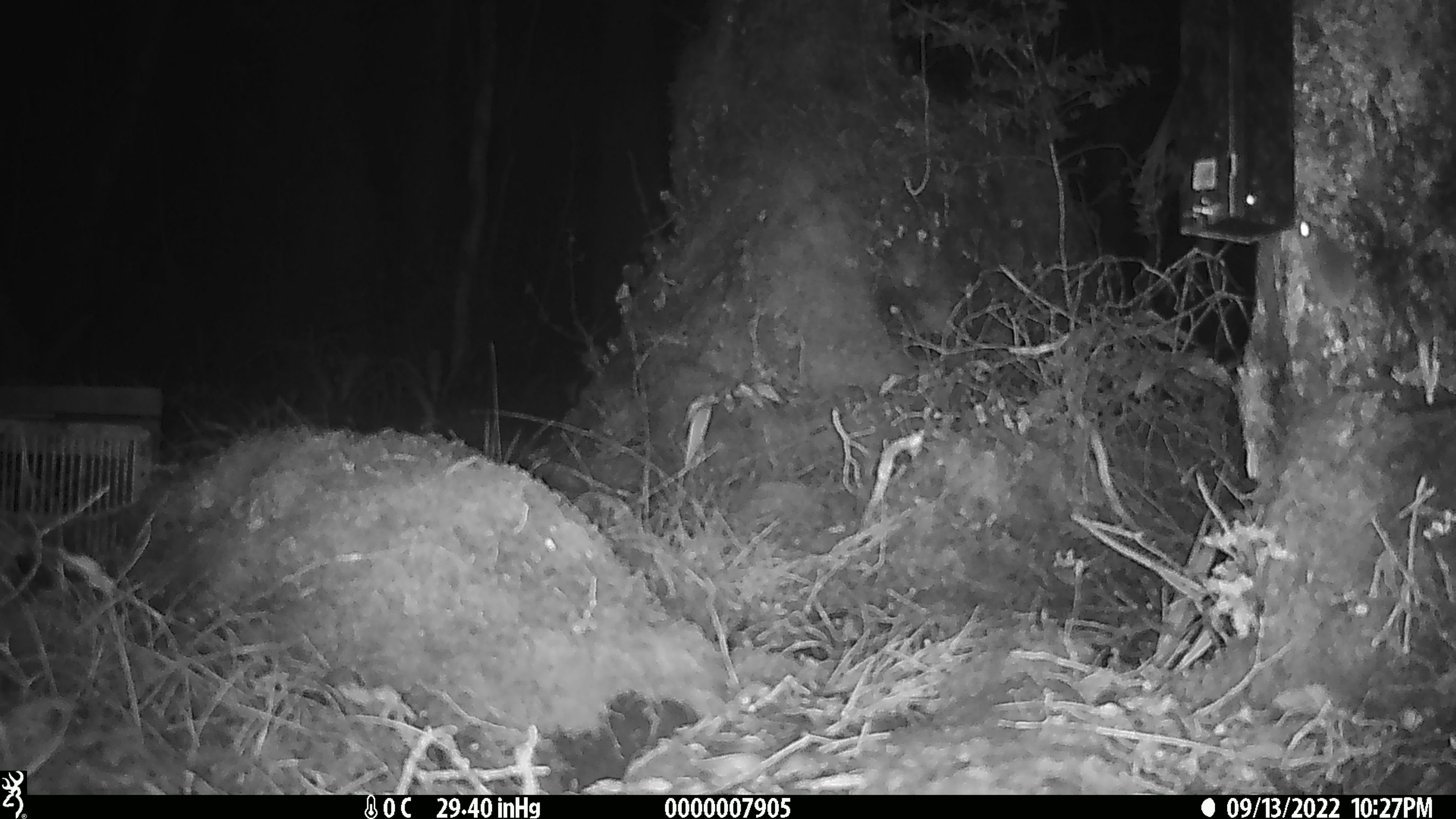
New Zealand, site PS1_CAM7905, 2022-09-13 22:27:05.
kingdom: Animalia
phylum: Chordata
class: Mammalia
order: Rodentia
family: Muridae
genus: Mus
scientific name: Mus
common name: mouse